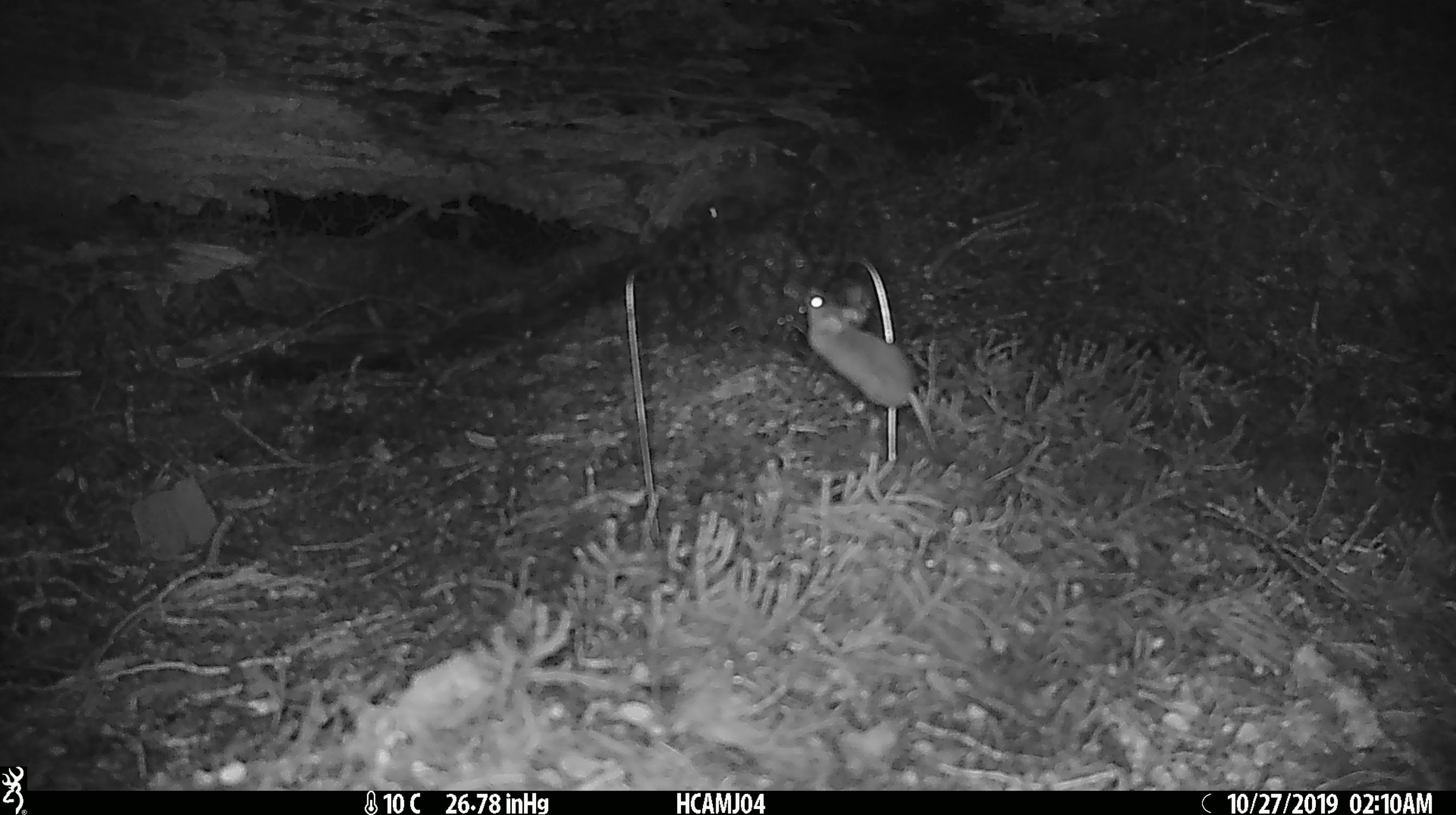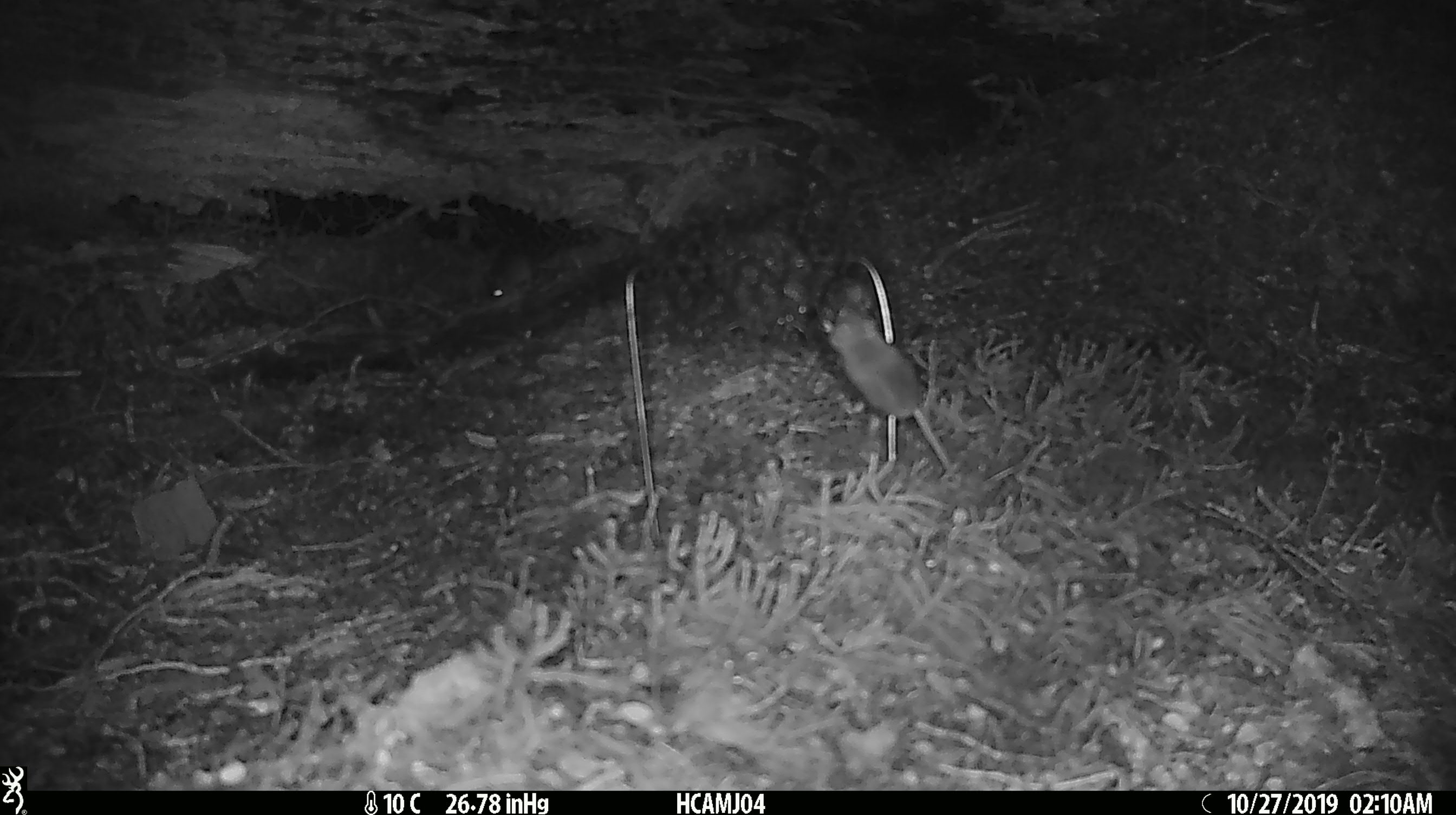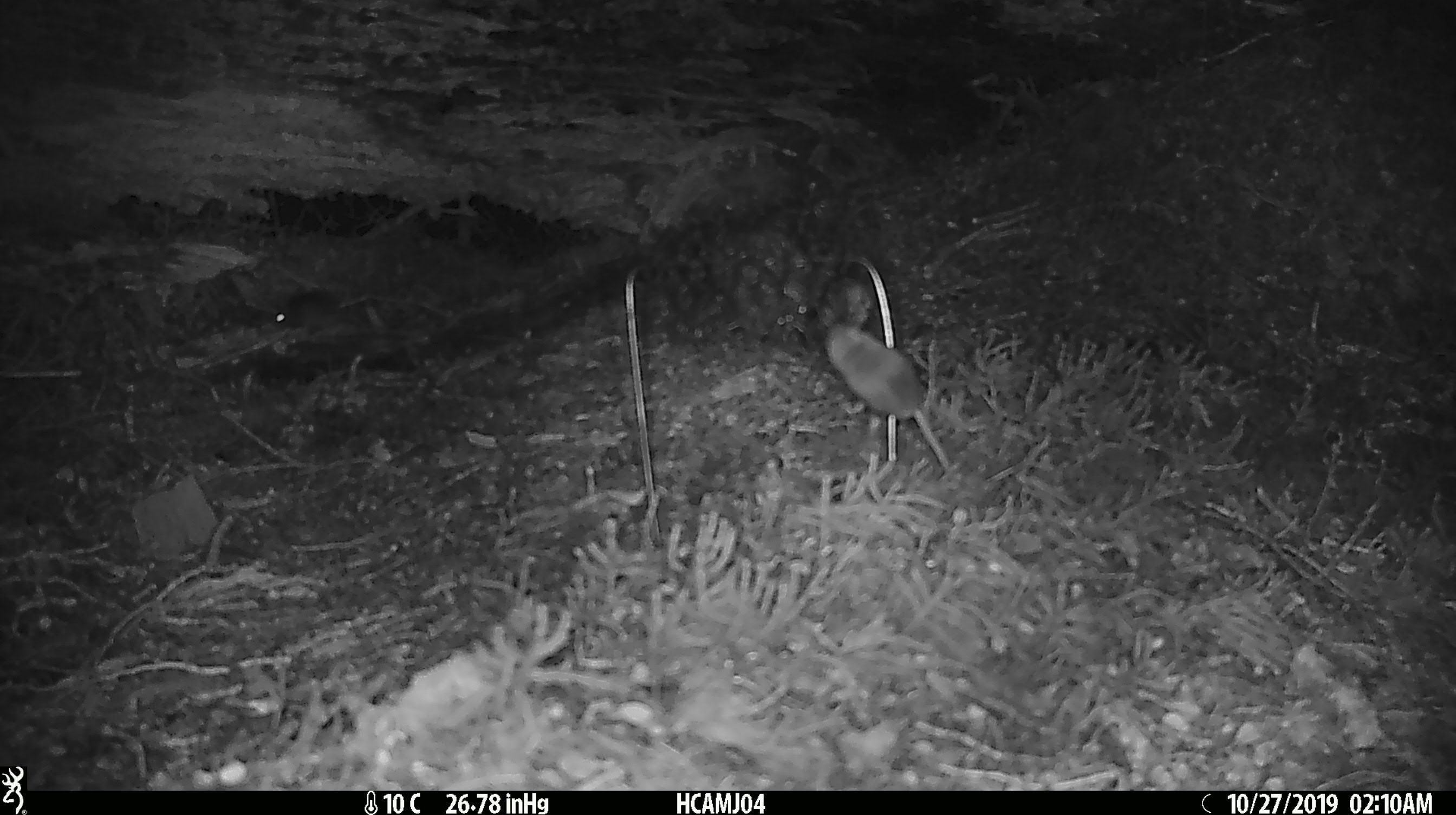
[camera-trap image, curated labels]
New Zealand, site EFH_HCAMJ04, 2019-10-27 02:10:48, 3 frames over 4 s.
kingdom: Animalia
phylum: Chordata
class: Mammalia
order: Rodentia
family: Muridae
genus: Mus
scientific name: Mus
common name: mouse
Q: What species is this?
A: Mouse (Mus).